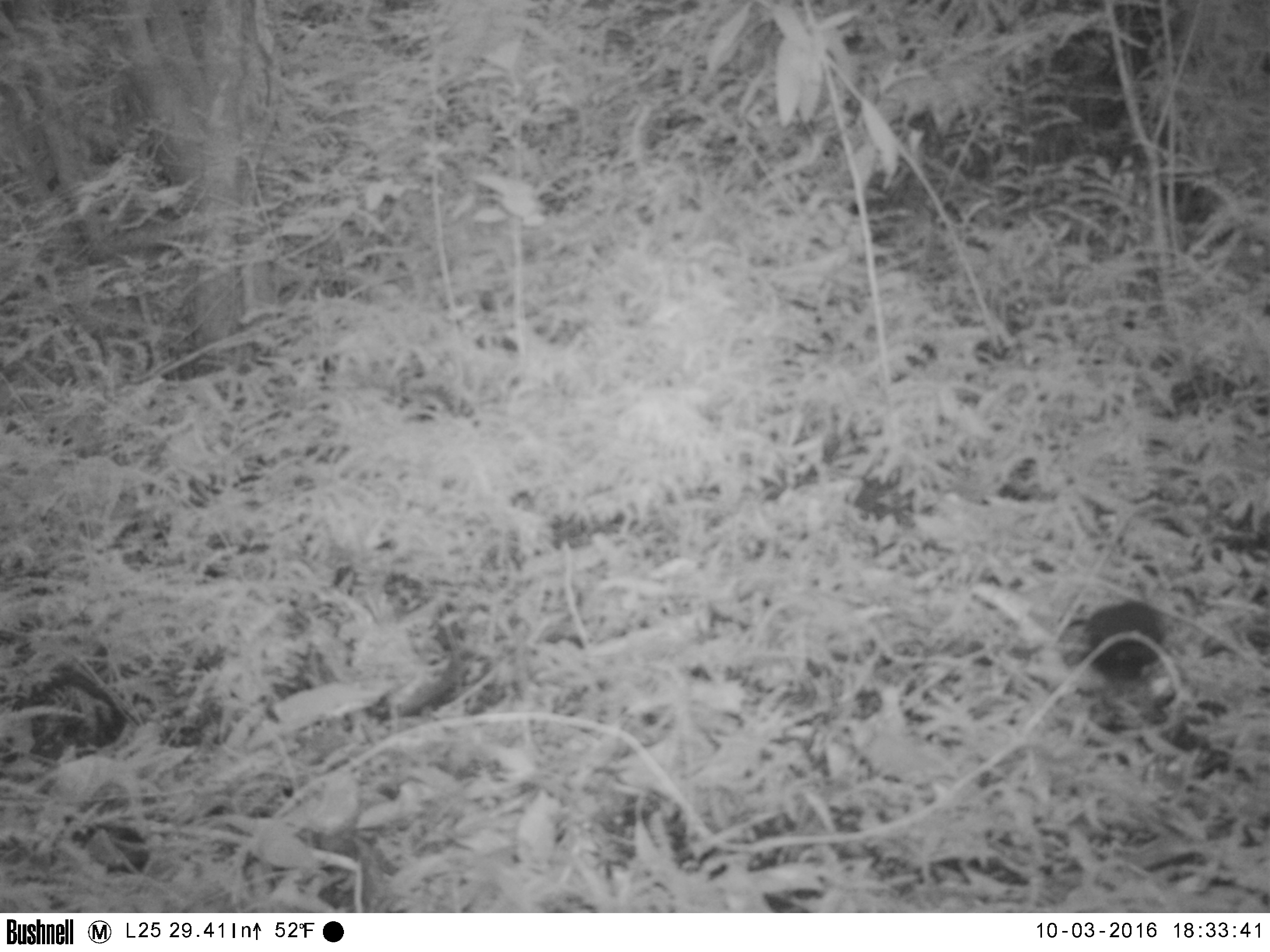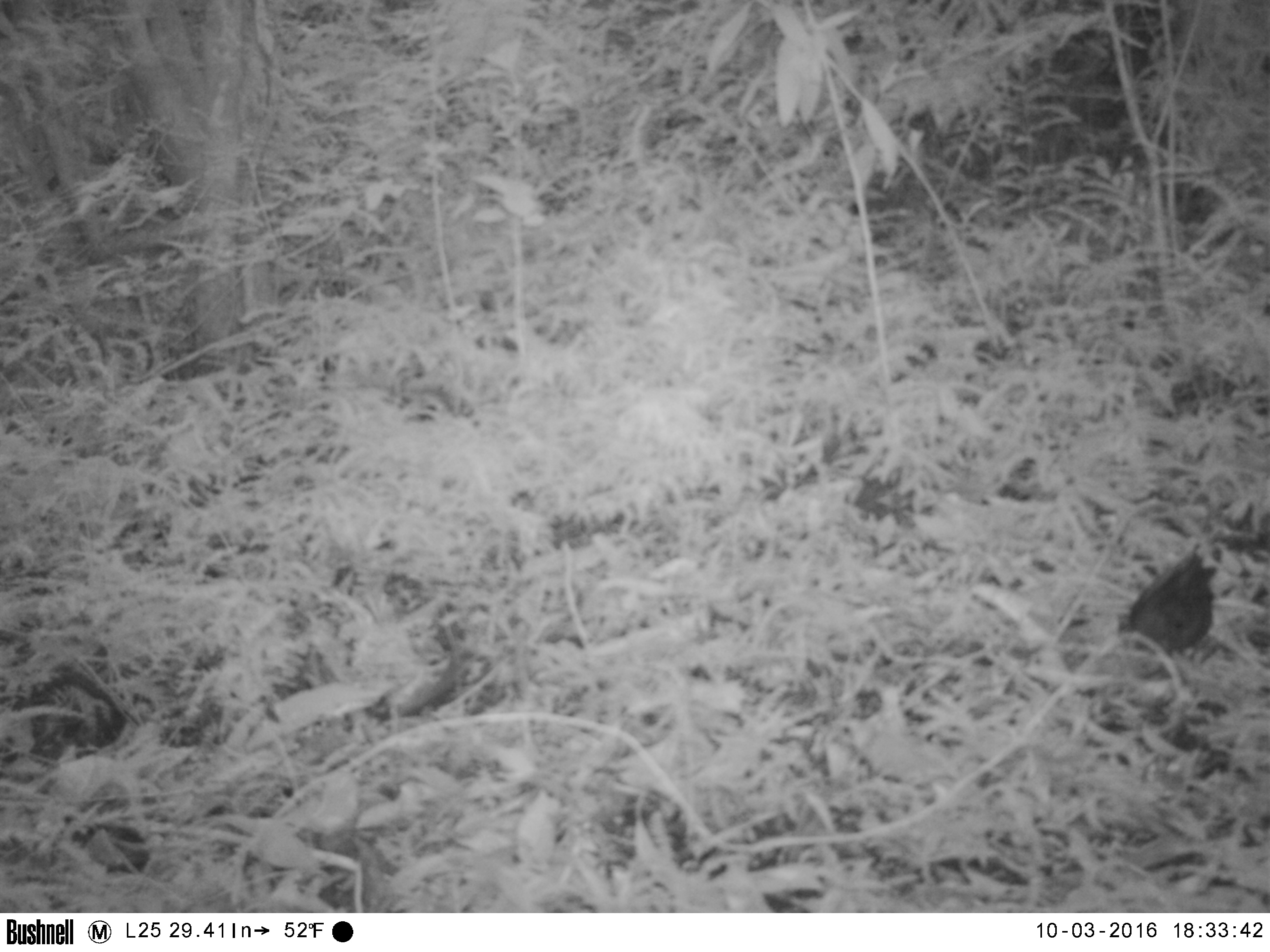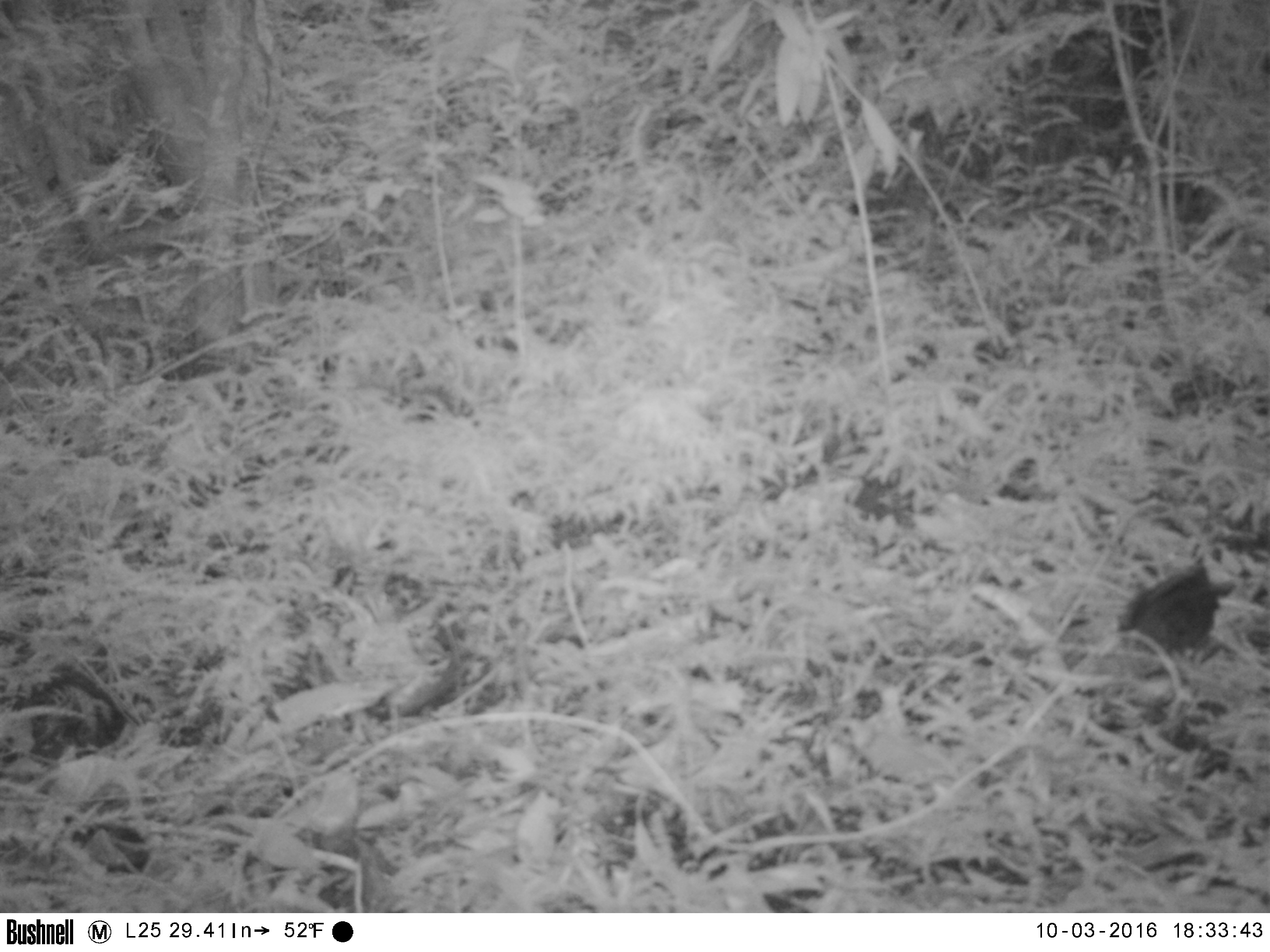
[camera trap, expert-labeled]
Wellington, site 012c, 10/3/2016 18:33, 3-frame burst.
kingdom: Animalia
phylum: Chordata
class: Aves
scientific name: Aves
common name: bird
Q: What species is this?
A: Bird (Aves).